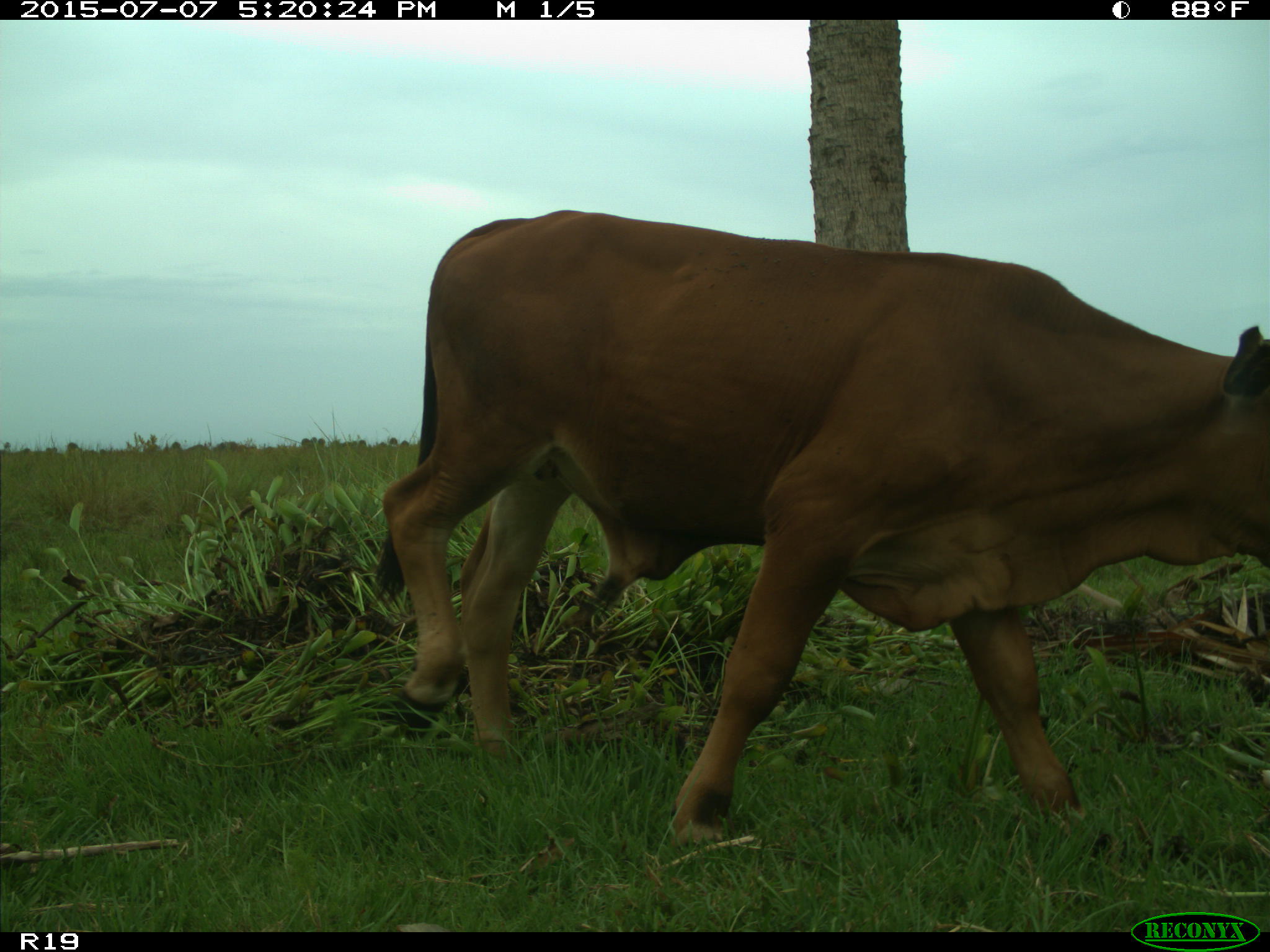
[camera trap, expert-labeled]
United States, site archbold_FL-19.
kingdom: Animalia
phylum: Chordata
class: Mammalia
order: Artiodactyla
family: Bovidae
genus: Bos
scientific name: Bos taurus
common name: domestic cow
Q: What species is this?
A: Bos taurus (domestic cow).